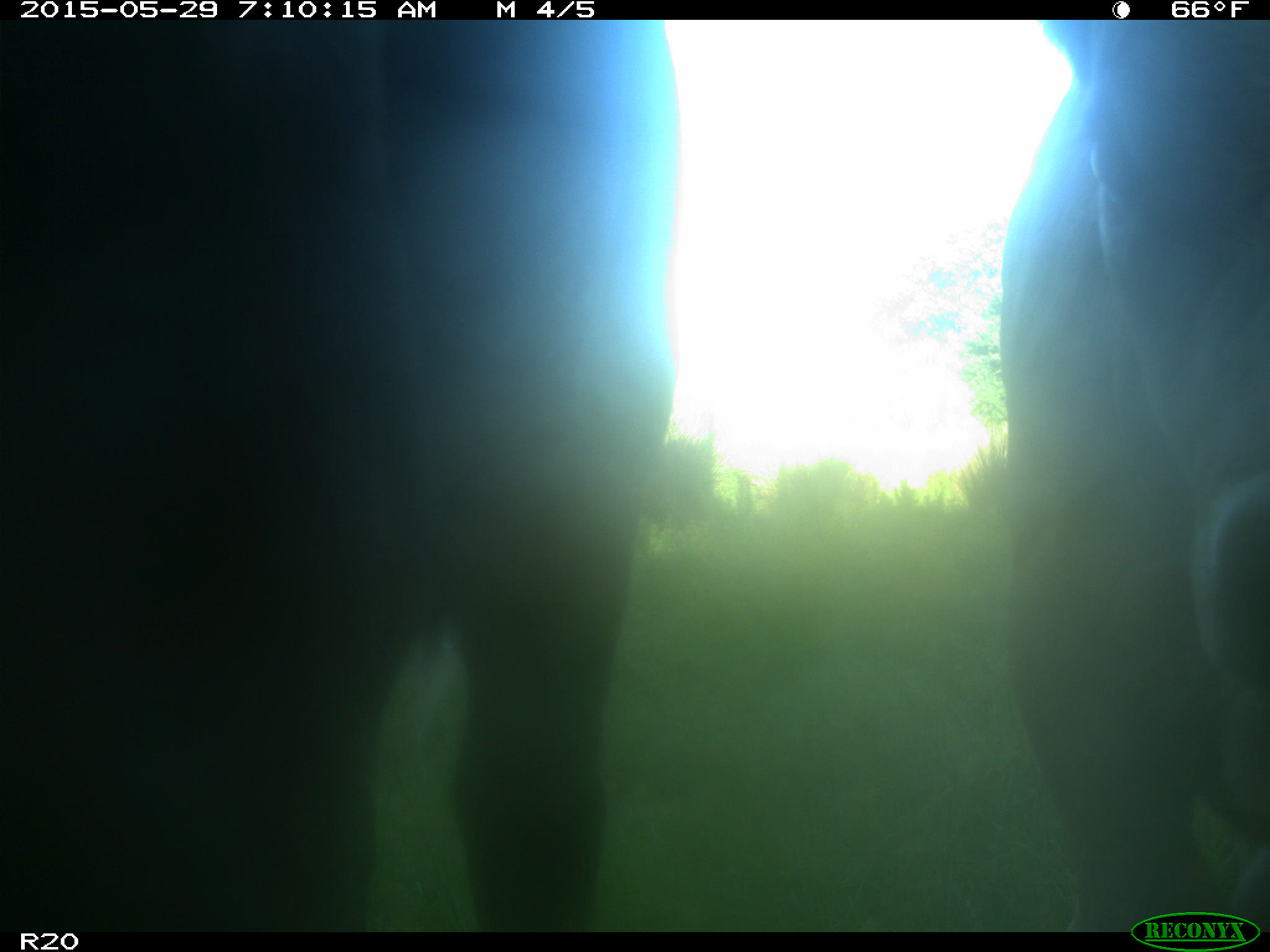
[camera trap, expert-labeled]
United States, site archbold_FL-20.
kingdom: Animalia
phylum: Chordata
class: Mammalia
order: Artiodactyla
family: Bovidae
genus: Bos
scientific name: Bos taurus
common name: domestic cow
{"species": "Bos taurus (domestic cow)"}